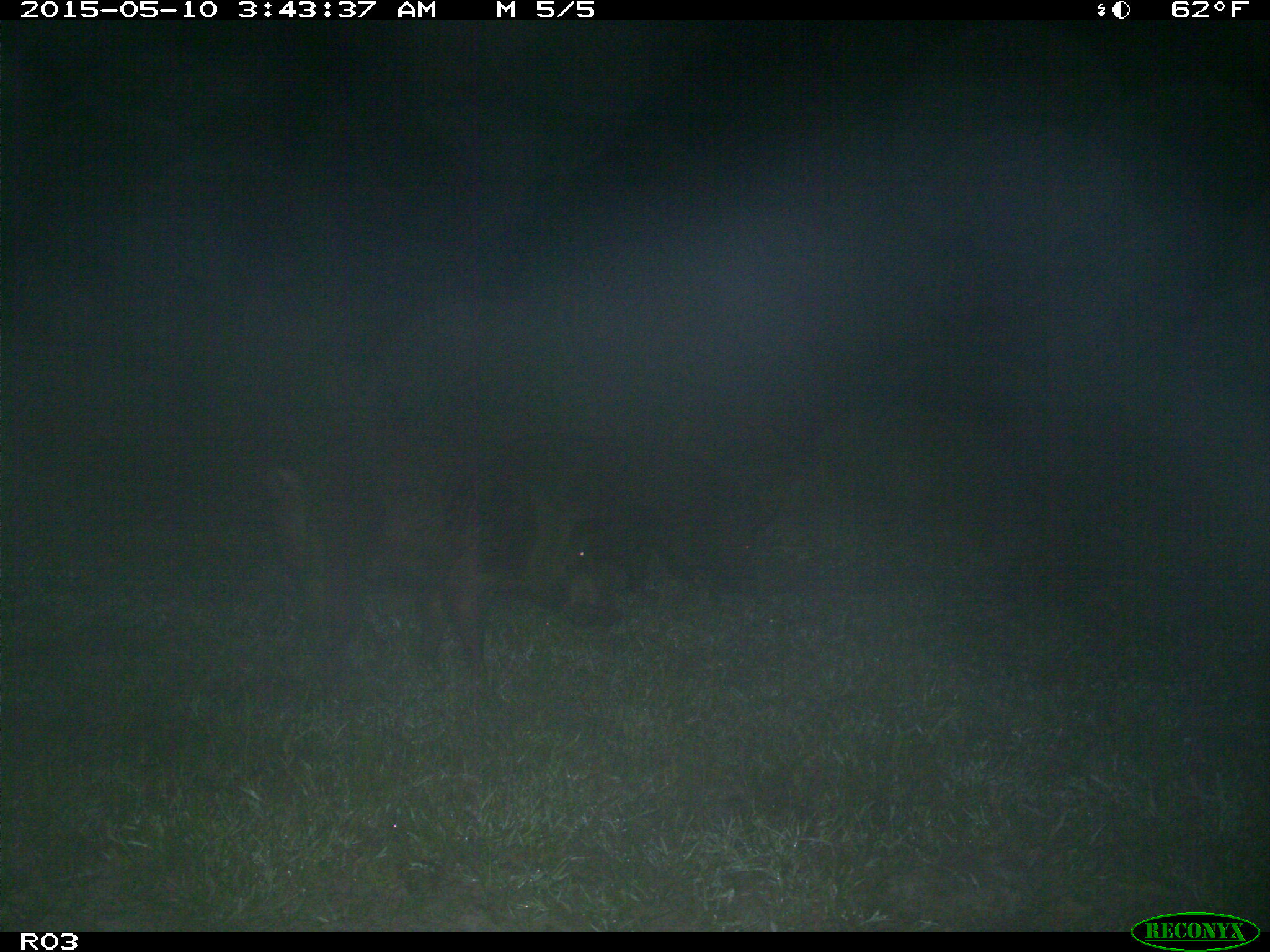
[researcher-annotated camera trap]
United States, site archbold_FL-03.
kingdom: Animalia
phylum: Chordata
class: Mammalia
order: Artiodactyla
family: Suidae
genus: Sus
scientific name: Sus scrofa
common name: wild boar